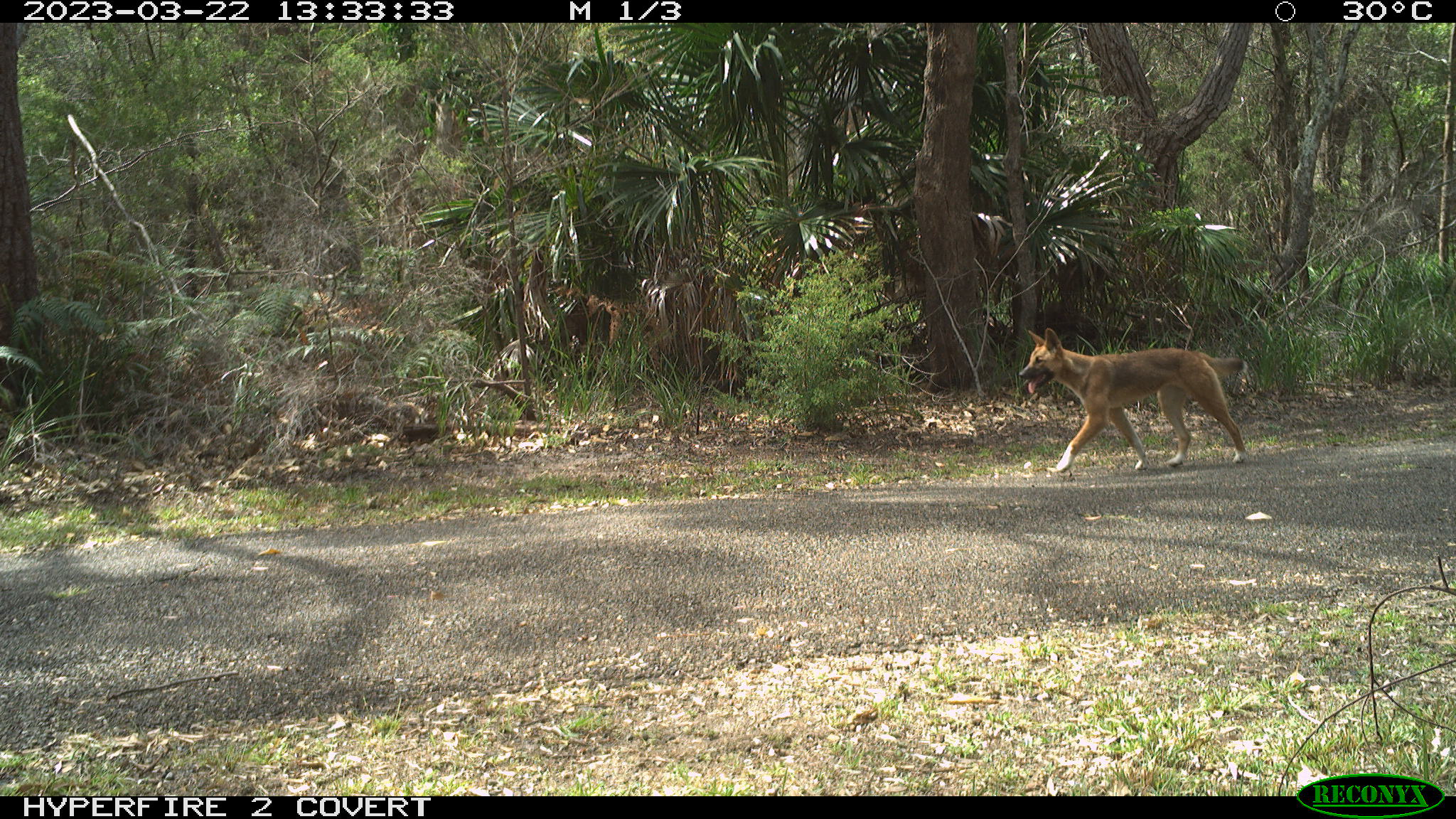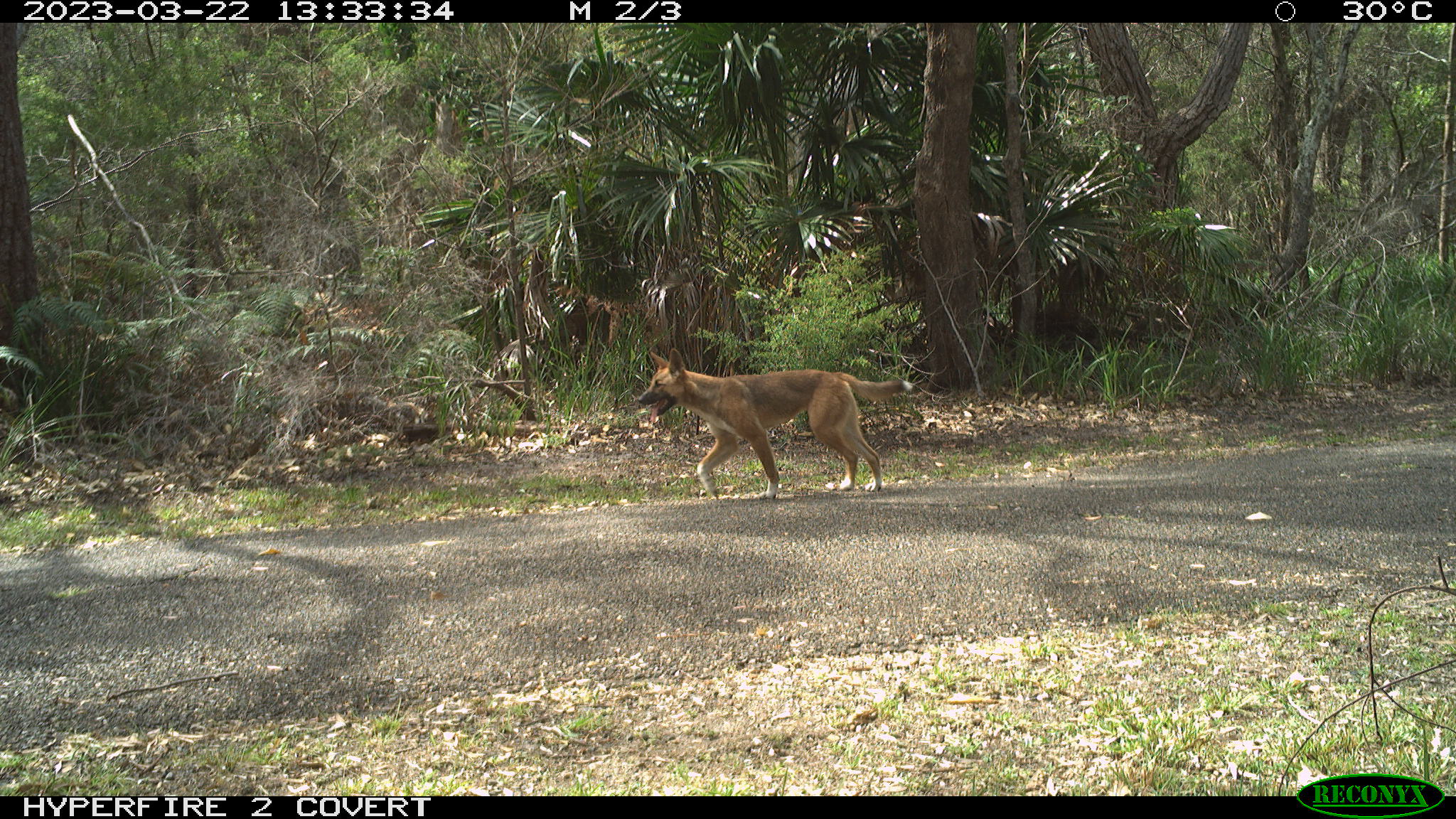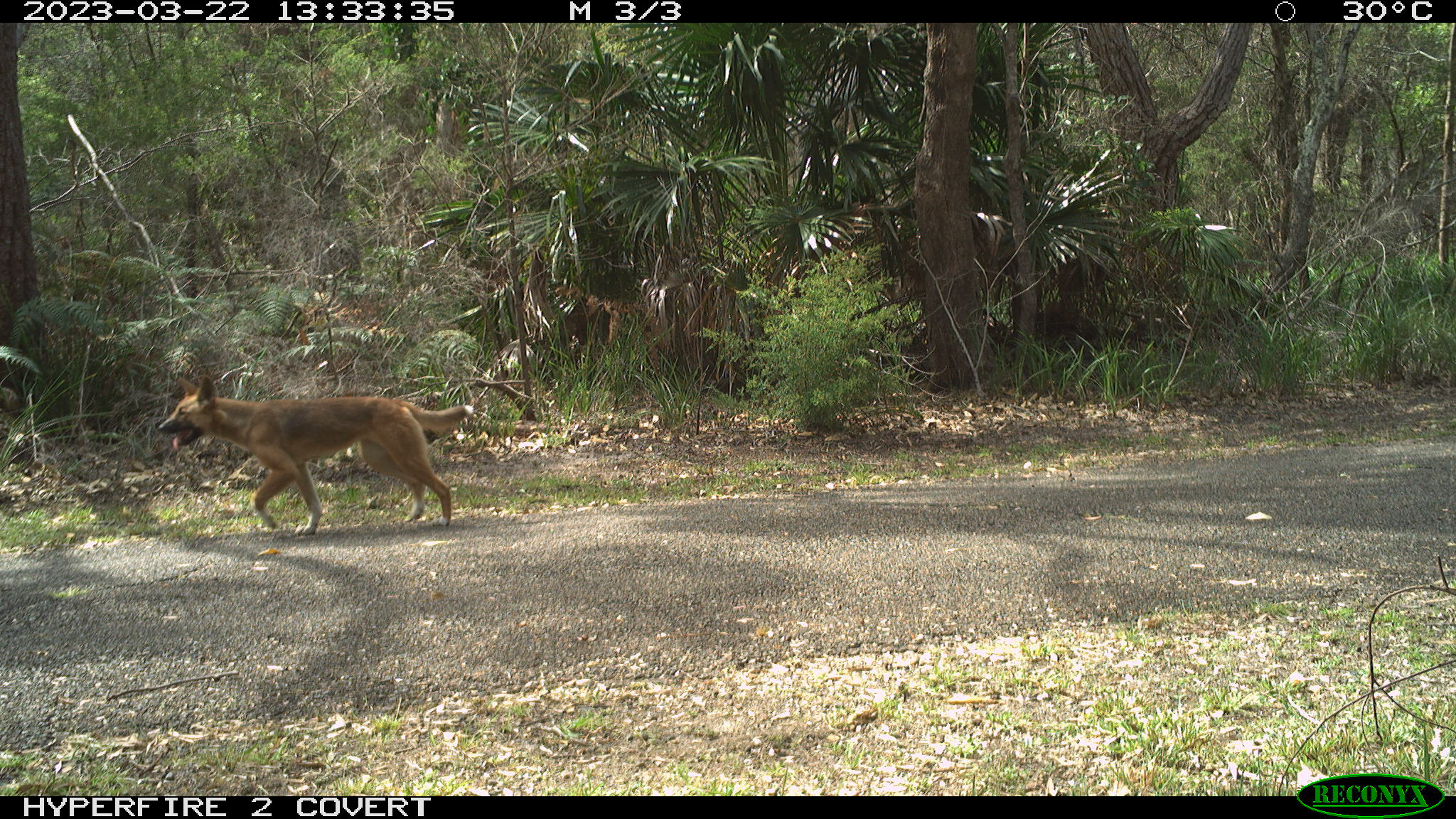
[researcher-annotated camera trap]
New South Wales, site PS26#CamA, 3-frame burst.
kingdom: Animalia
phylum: Chordata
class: Mammalia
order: Carnivora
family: Canidae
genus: Canis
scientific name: Canis familiaris dingo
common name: dingo